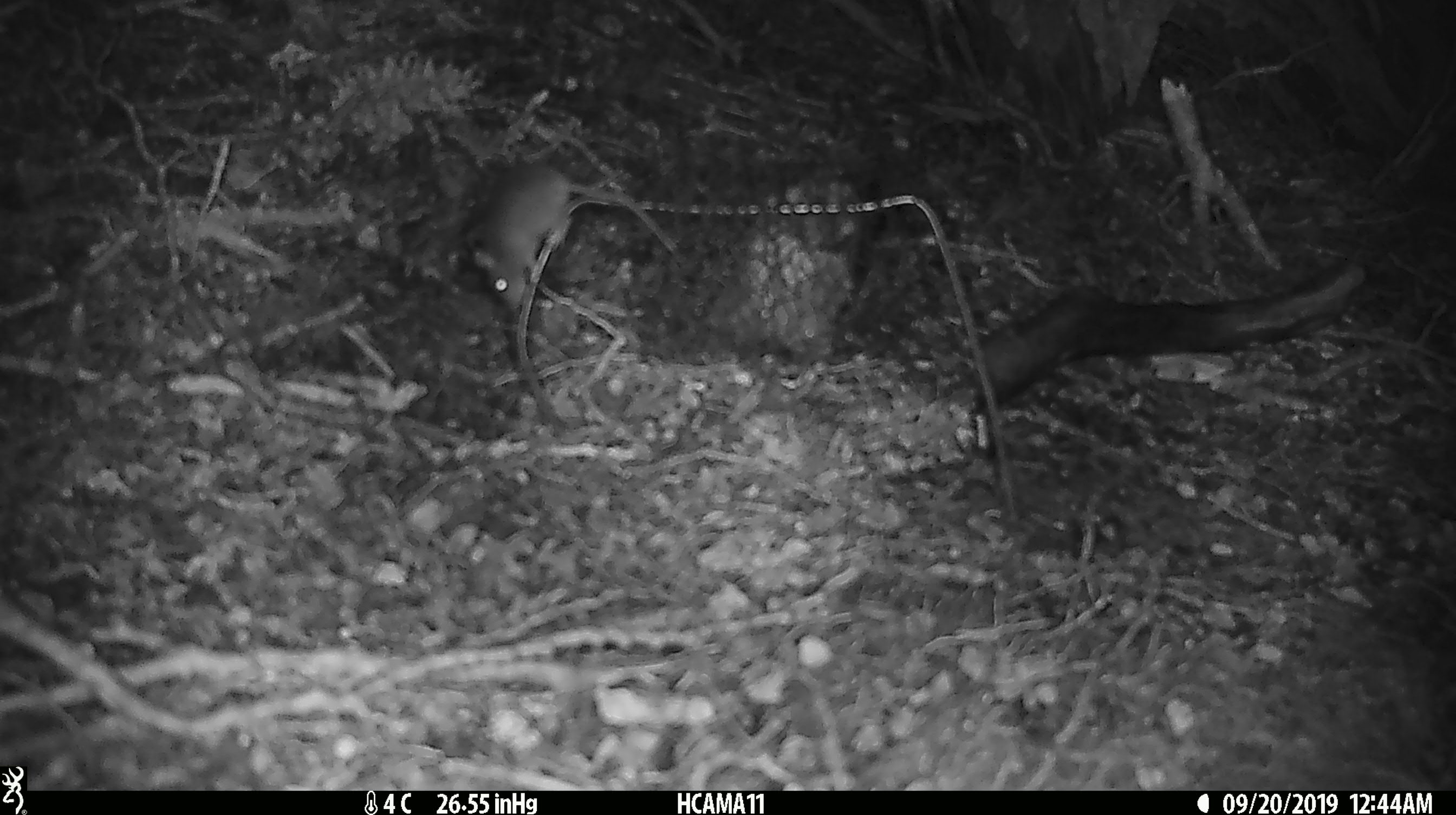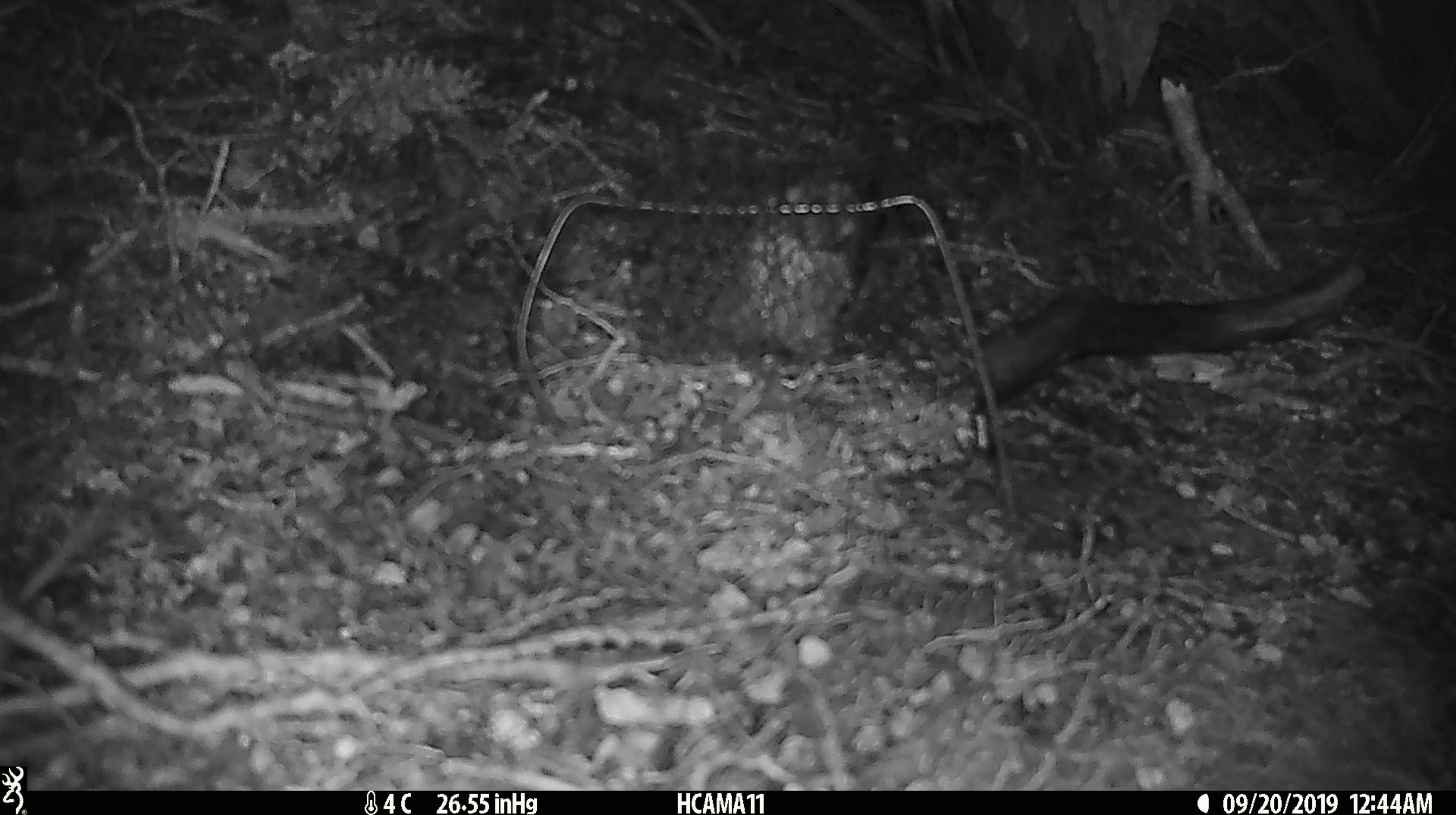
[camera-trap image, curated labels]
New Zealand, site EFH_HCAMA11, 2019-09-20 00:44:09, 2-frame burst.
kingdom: Animalia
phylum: Chordata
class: Mammalia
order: Rodentia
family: Muridae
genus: Mus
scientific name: Mus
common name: mouse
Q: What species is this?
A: Mouse (Mus).